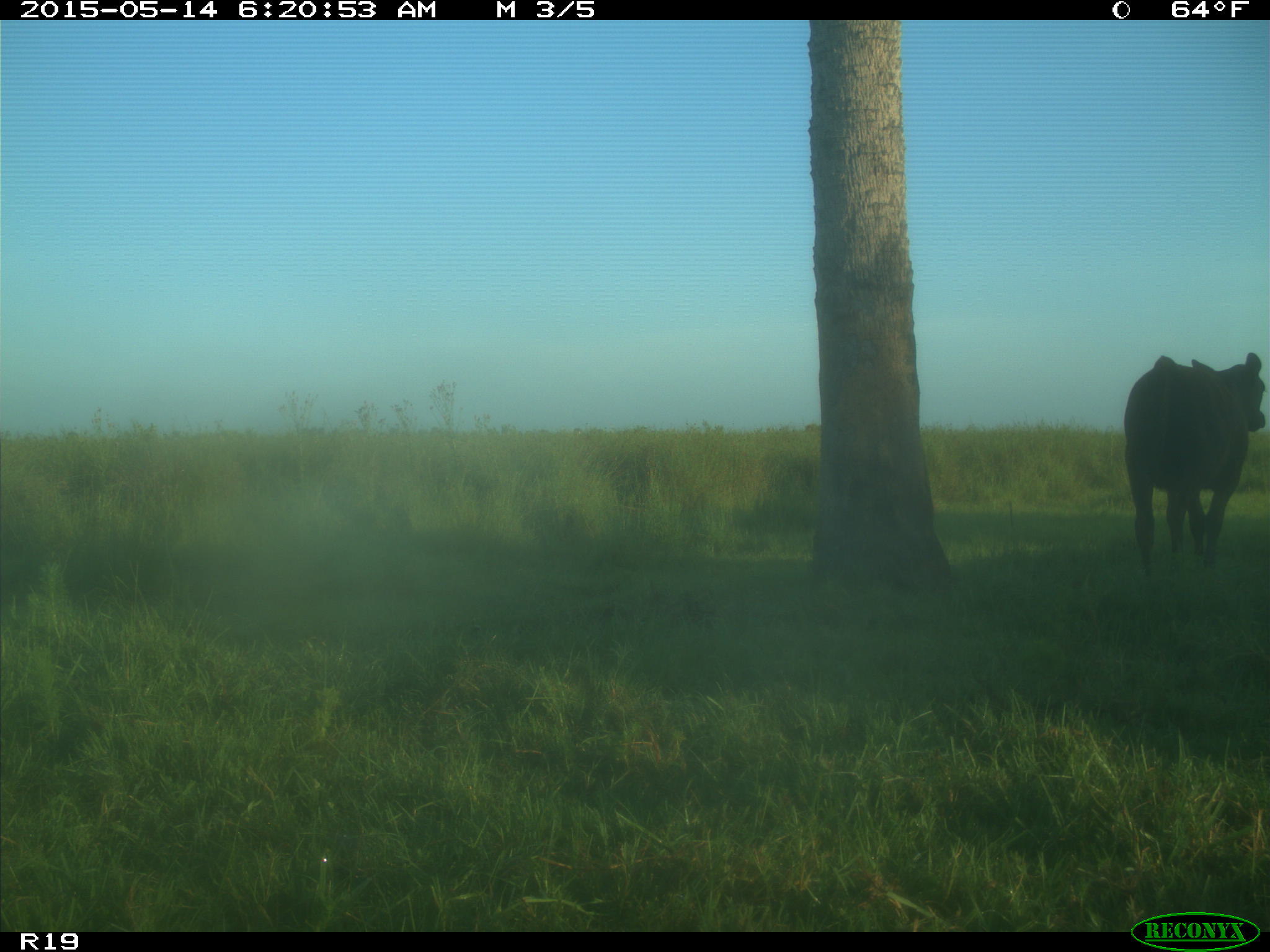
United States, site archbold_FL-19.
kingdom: Animalia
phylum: Chordata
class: Mammalia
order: Artiodactyla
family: Bovidae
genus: Bos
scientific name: Bos taurus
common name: domestic cow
Bos taurus (domestic cow).